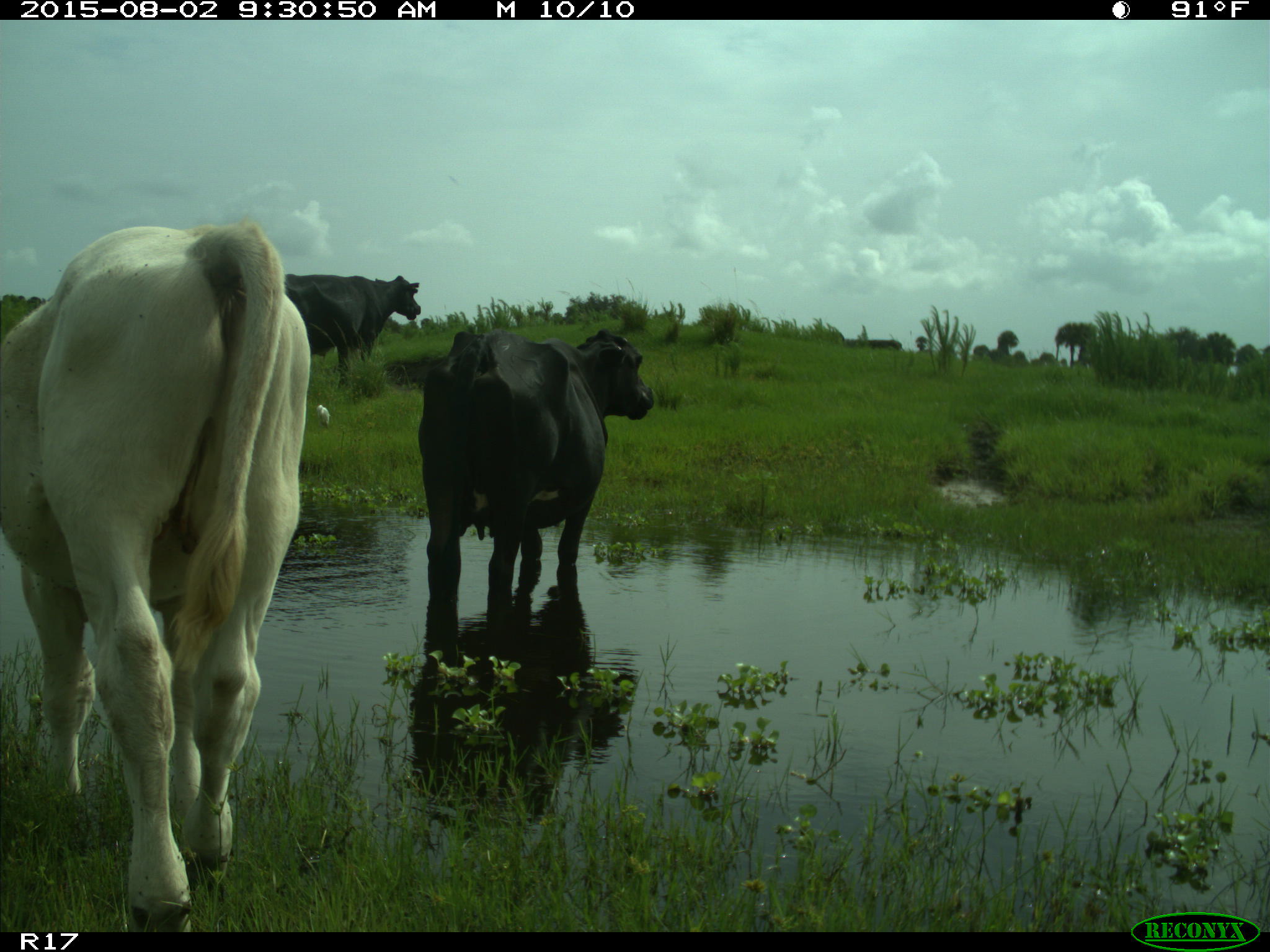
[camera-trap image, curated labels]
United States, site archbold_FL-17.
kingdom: Animalia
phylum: Chordata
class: Mammalia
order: Artiodactyla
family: Bovidae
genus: Bos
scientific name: Bos taurus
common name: domestic cow